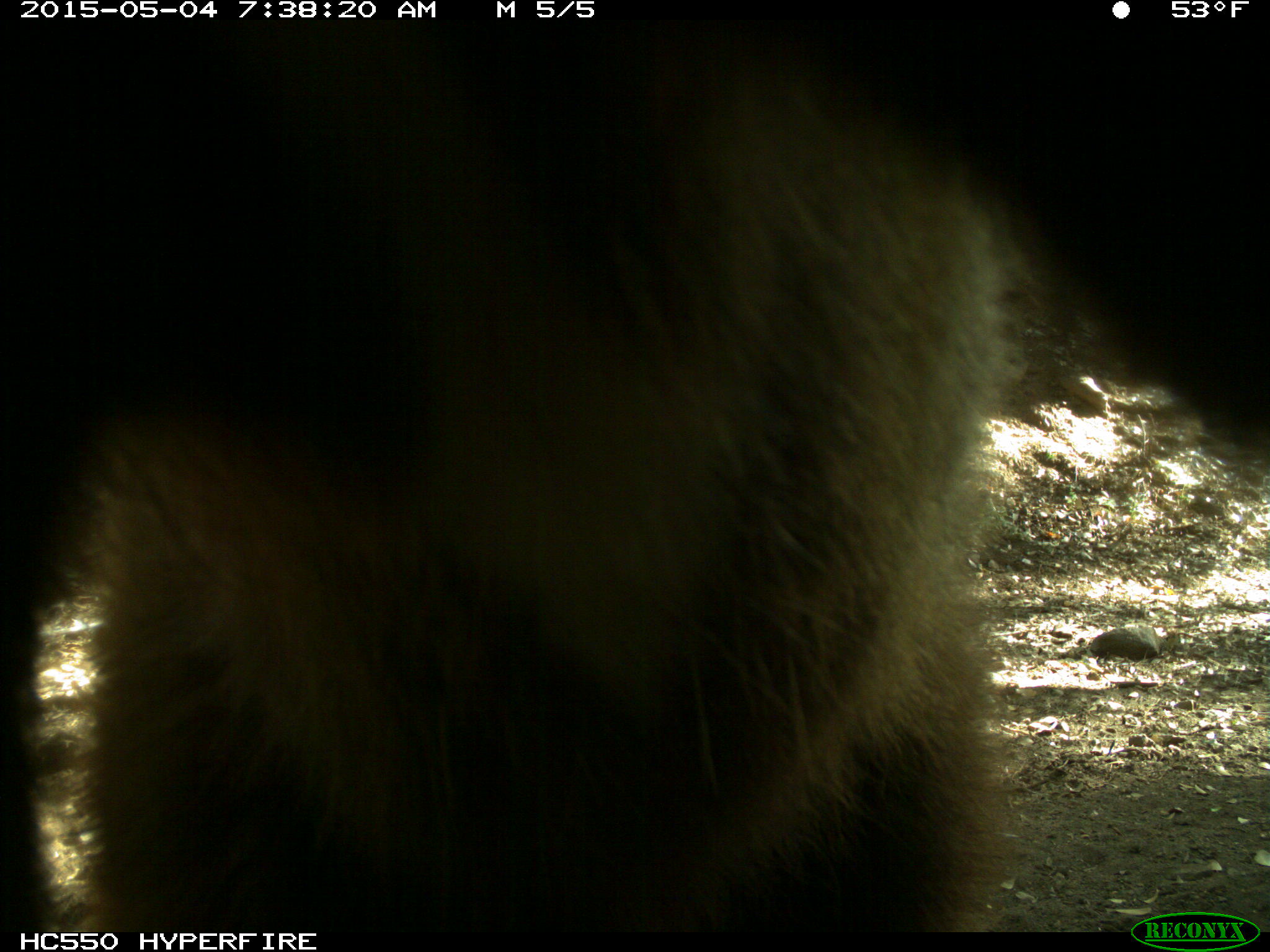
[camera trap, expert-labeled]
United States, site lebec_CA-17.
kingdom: Animalia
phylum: Chordata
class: Mammalia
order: Carnivora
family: Ursidae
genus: Ursus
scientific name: Ursus americanus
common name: american black bear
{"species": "Ursus americanus (american black bear)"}